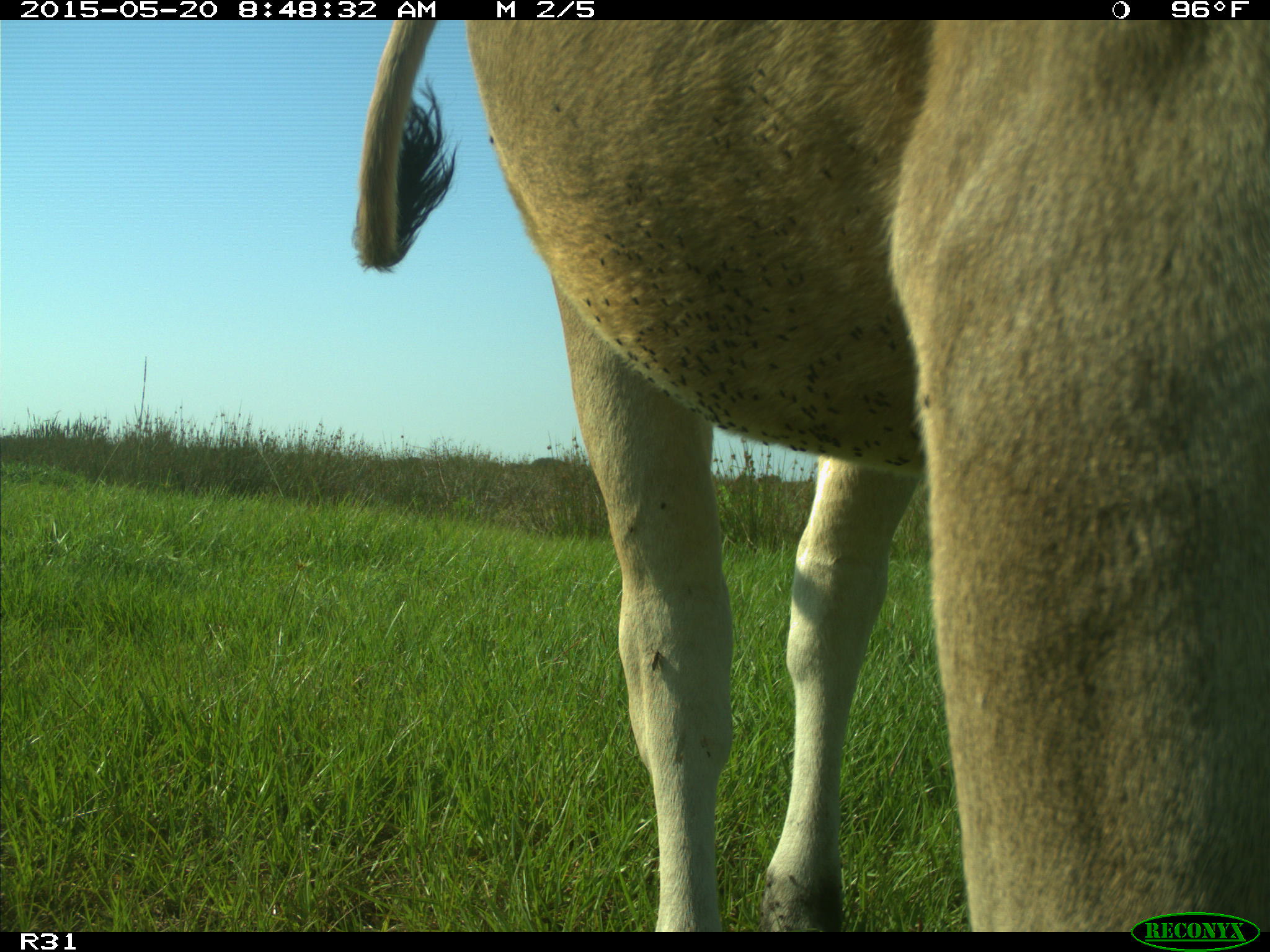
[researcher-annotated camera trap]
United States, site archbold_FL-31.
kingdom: Animalia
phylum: Chordata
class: Mammalia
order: Artiodactyla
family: Bovidae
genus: Bos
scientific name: Bos taurus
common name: domestic cow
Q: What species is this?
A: Bos taurus (domestic cow).